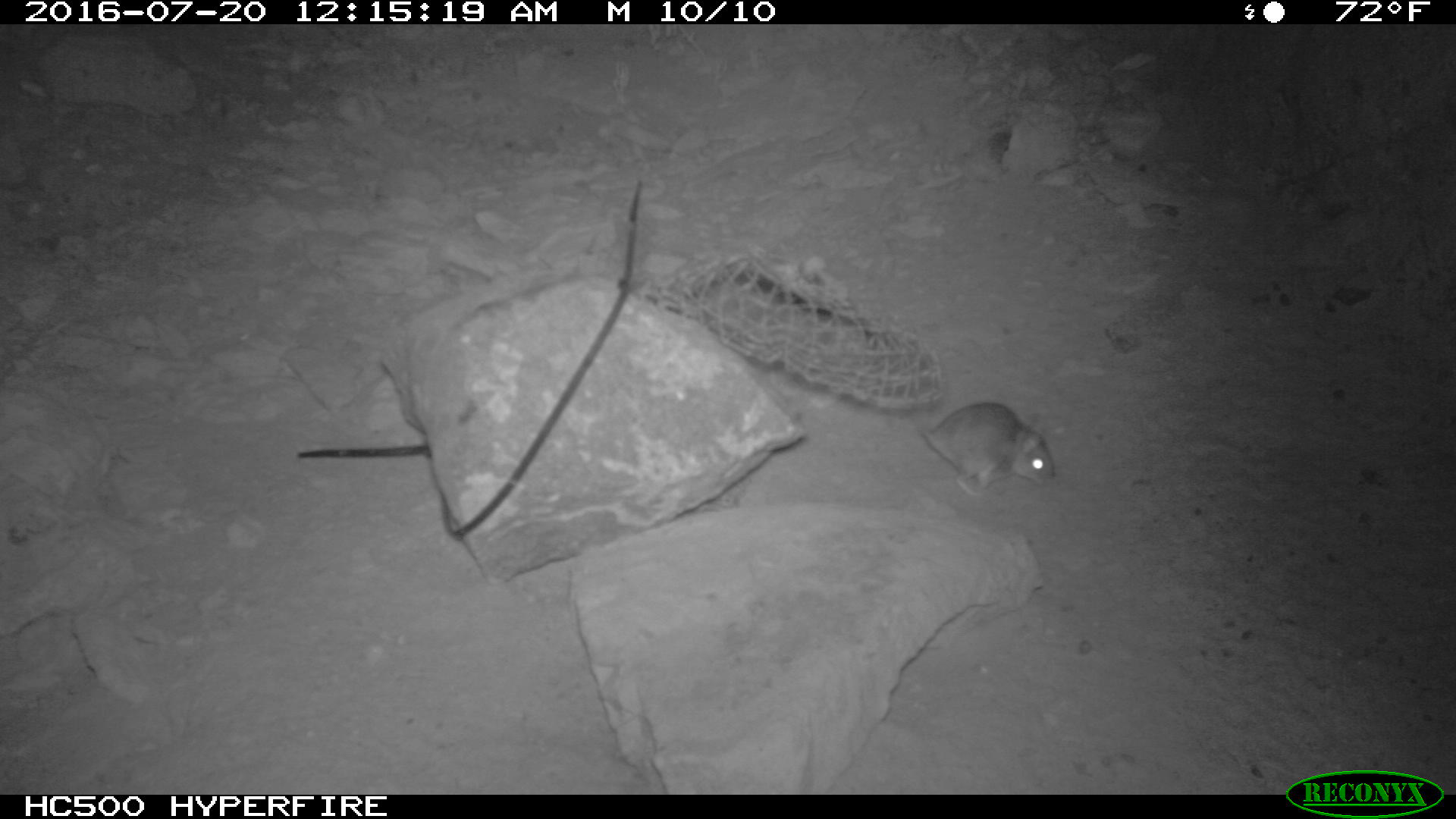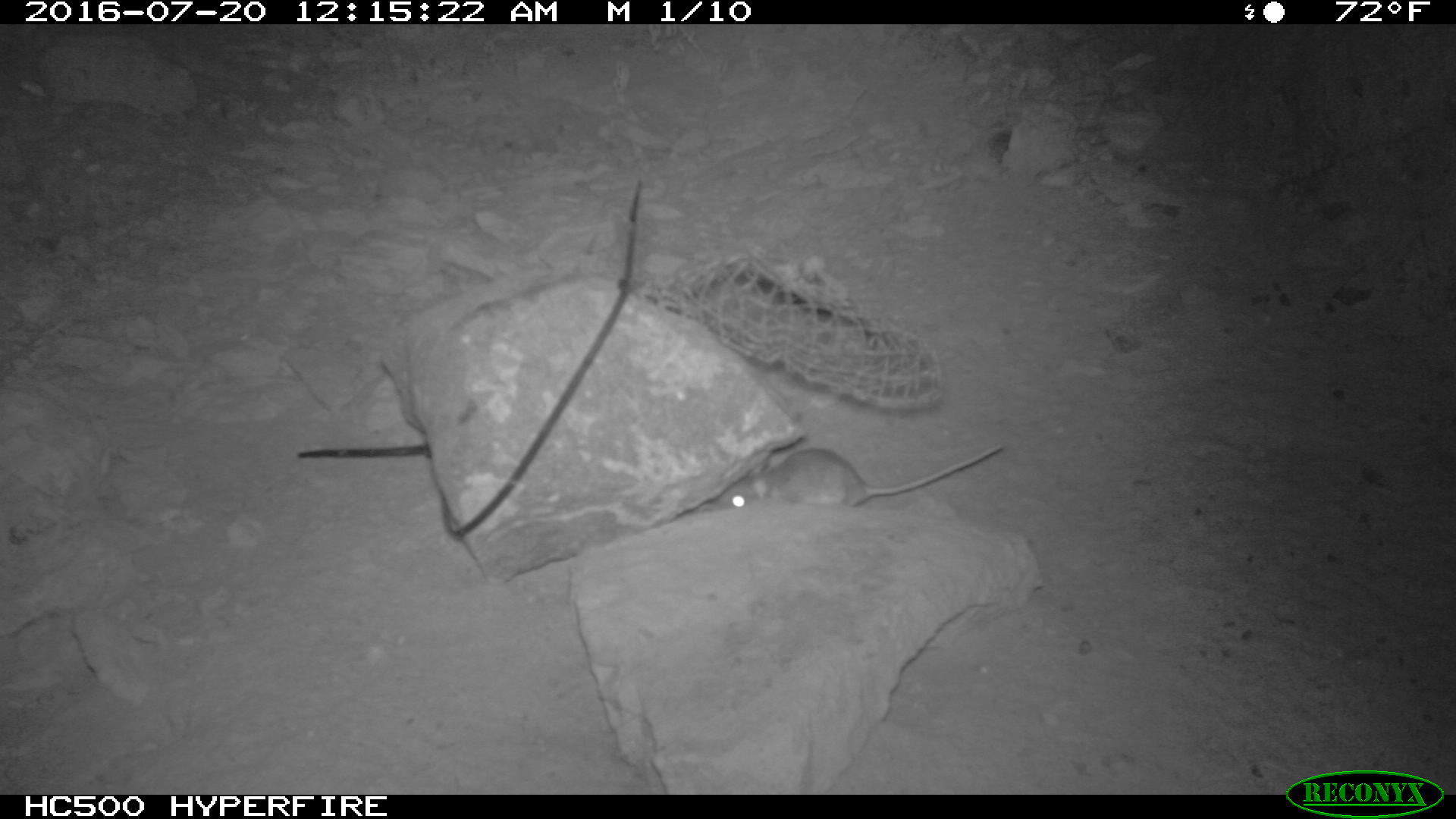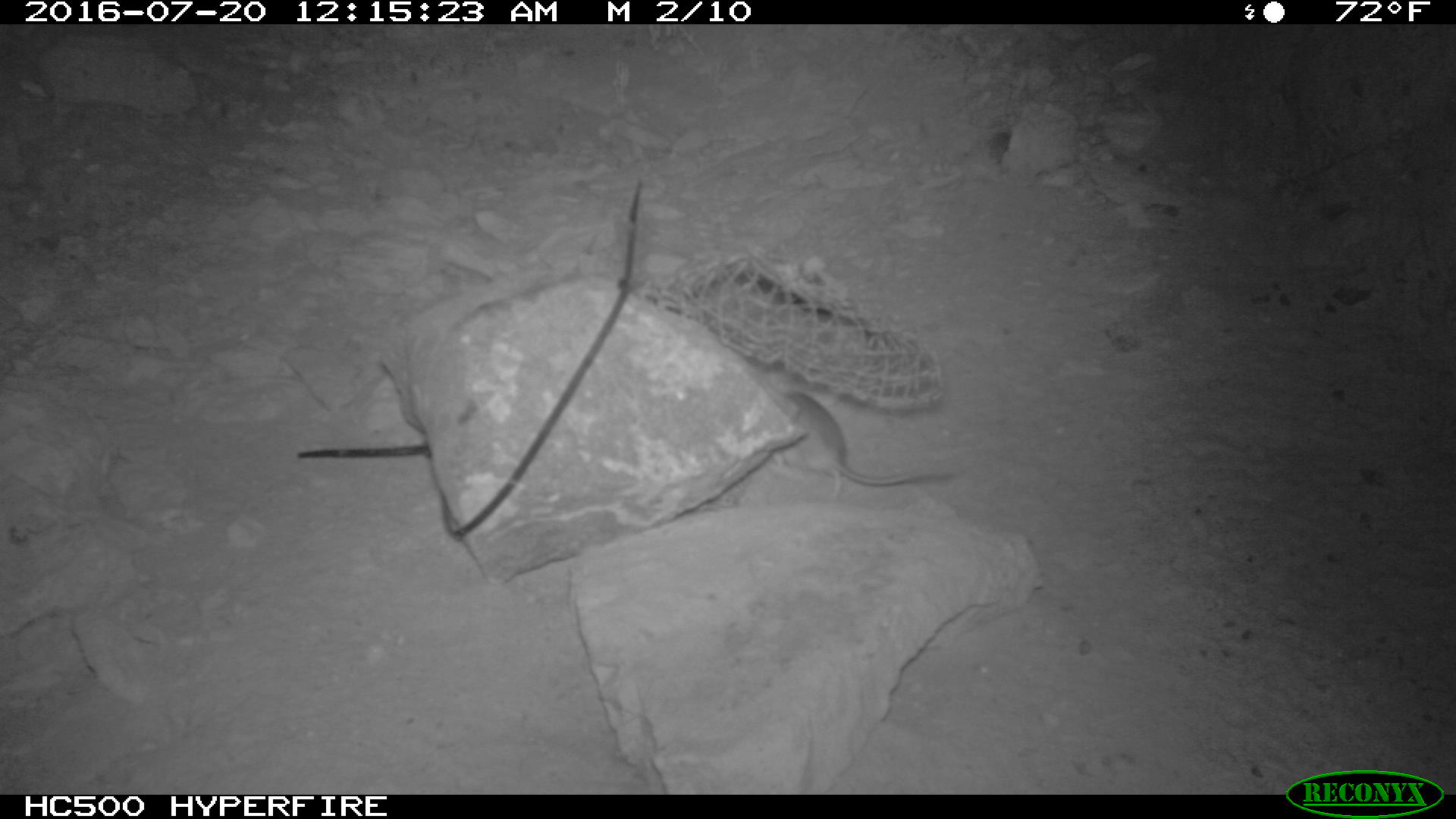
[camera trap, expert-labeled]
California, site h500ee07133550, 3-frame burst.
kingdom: Animalia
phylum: Chordata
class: Mammalia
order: Rodentia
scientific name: Rodentia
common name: rodent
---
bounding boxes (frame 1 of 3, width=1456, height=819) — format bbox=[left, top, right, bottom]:
rodent: bbox=[914, 400, 1056, 495]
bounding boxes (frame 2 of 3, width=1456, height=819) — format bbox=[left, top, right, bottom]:
rodent: bbox=[711, 443, 1004, 508]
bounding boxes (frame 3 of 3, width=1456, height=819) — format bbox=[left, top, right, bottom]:
rodent: bbox=[775, 385, 951, 491]